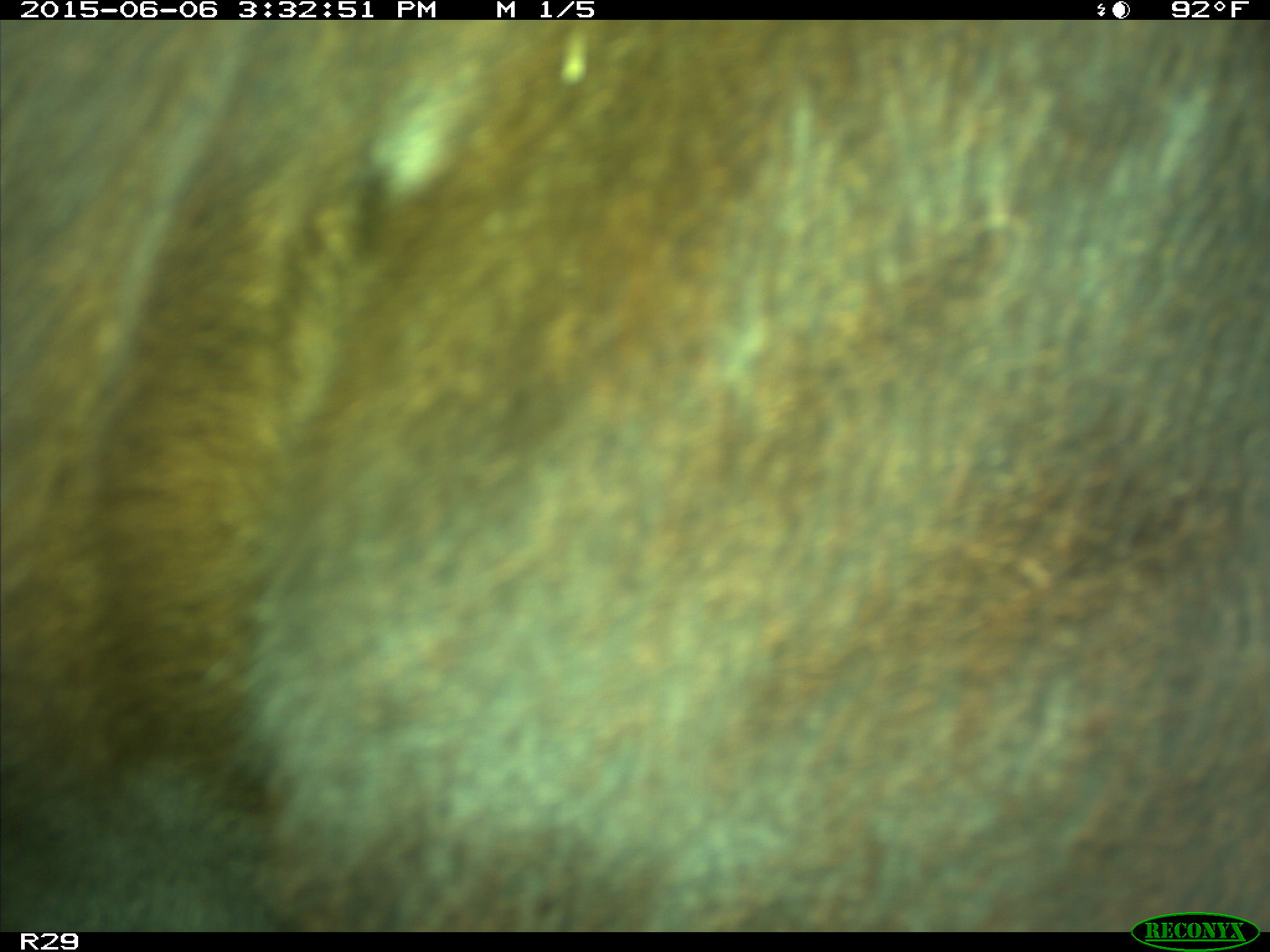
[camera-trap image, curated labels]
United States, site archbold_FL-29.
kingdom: Animalia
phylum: Chordata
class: Mammalia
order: Artiodactyla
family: Bovidae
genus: Bos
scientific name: Bos taurus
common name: domestic cow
Bos taurus (domestic cow).